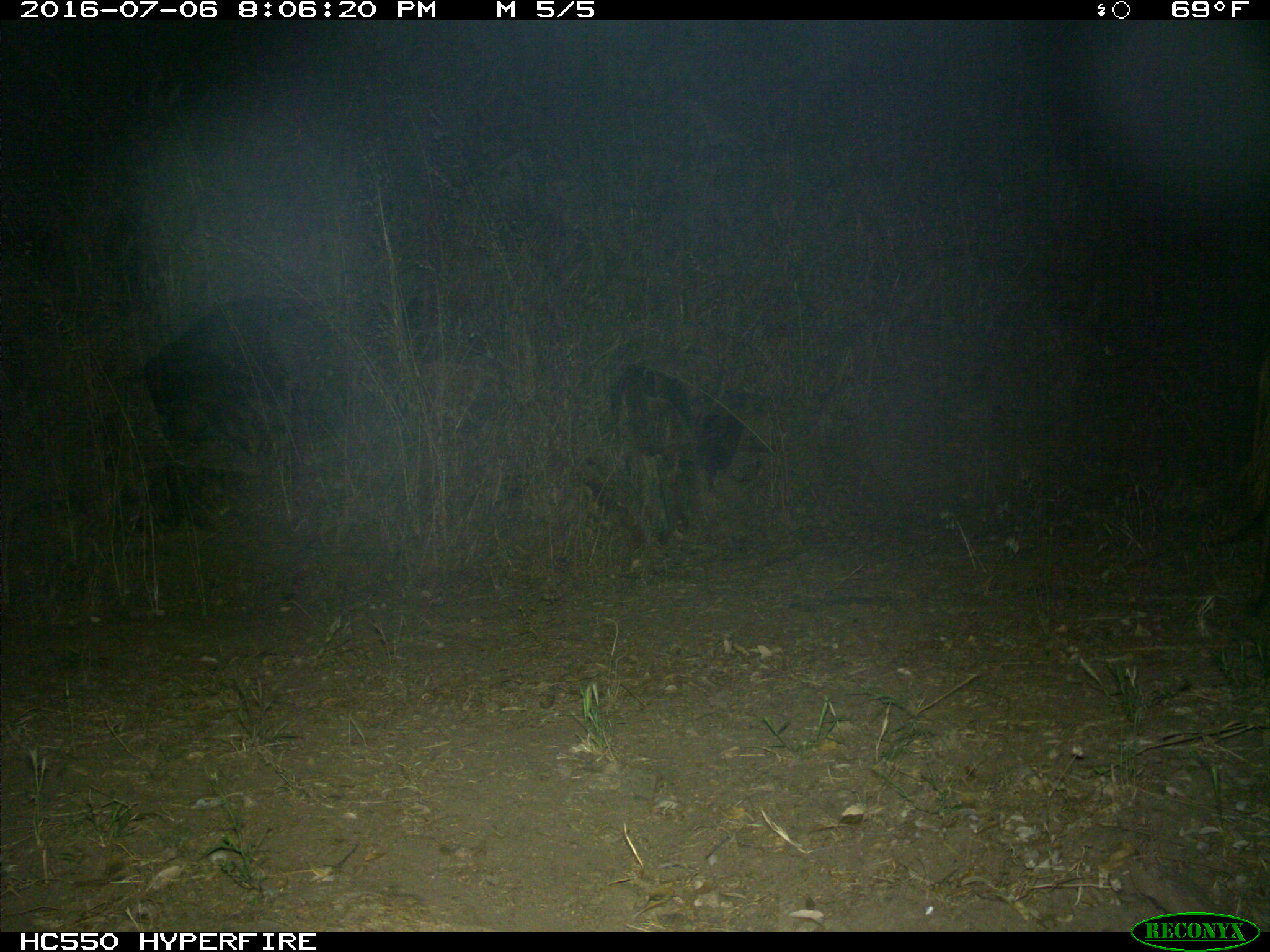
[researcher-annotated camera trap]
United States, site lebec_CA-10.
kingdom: Animalia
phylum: Chordata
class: Mammalia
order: Artiodactyla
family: Bovidae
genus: Bos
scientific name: Bos taurus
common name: domestic cow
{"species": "Bos taurus (domestic cow)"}